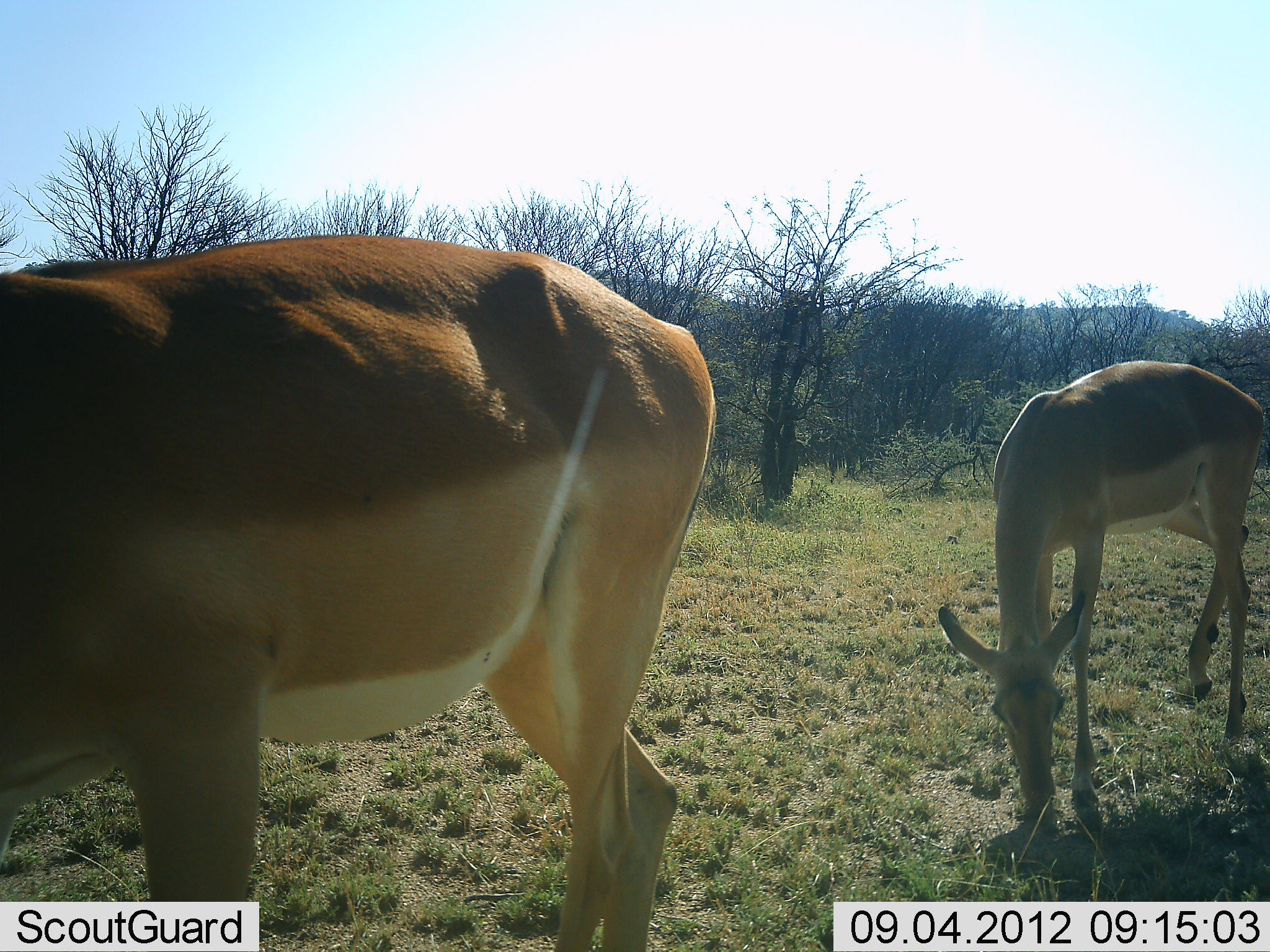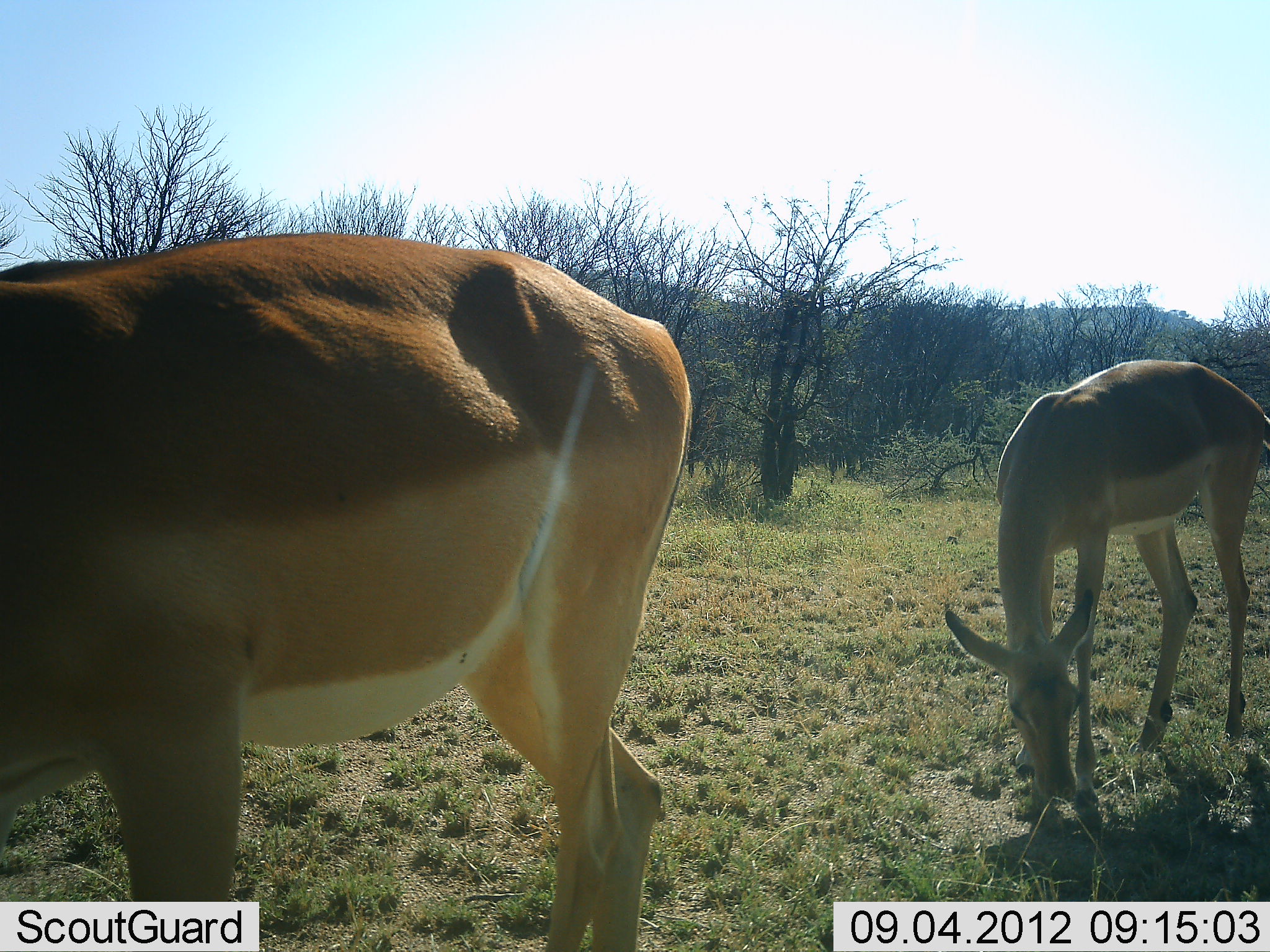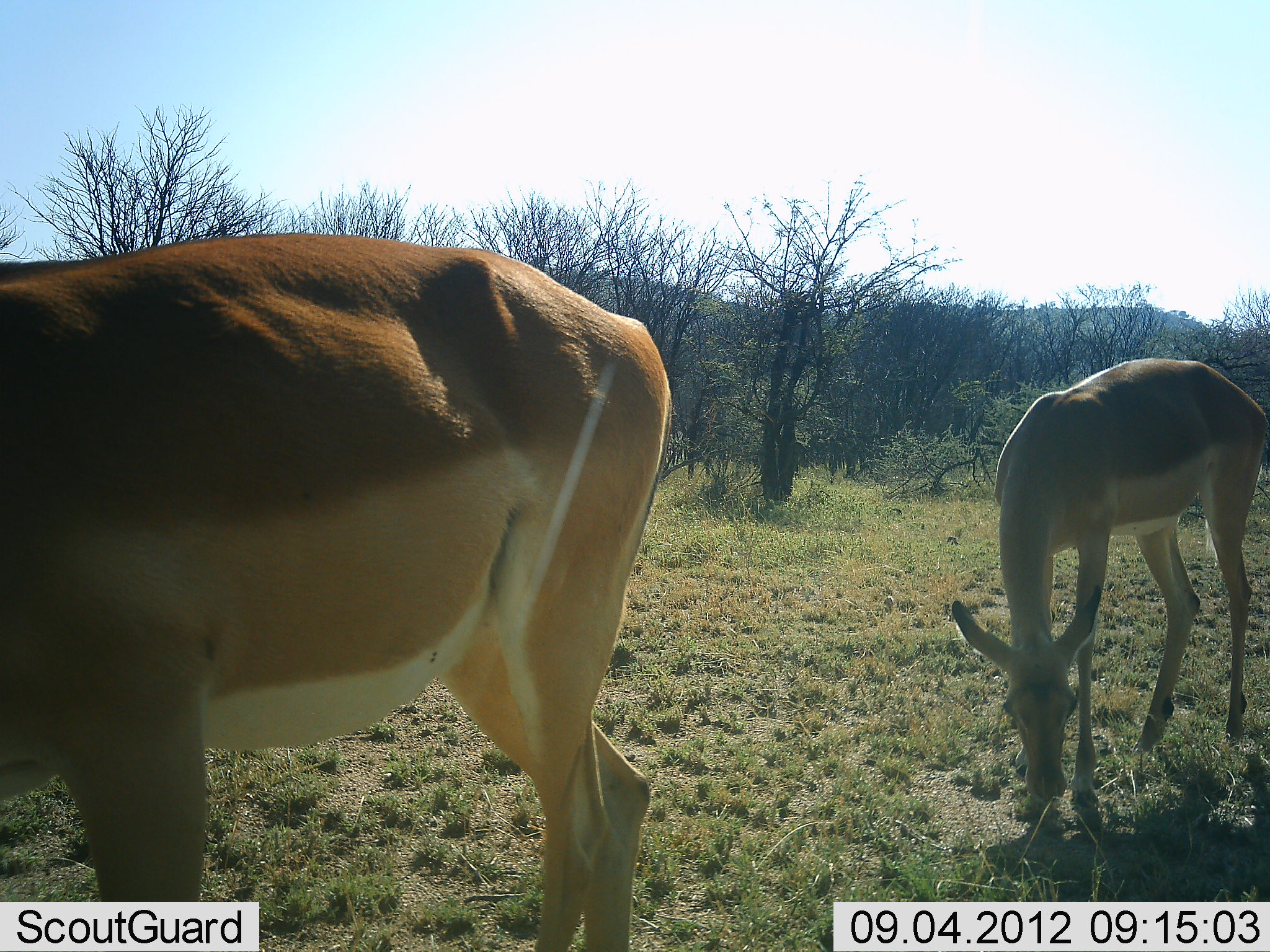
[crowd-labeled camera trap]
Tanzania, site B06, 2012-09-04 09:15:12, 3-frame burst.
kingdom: Animalia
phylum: Chordata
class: Mammalia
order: Artiodactyla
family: Bovidae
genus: Aepyceros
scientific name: Aepyceros melampus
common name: impala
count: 2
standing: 10%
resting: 0%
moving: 10%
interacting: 0%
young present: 20%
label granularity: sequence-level